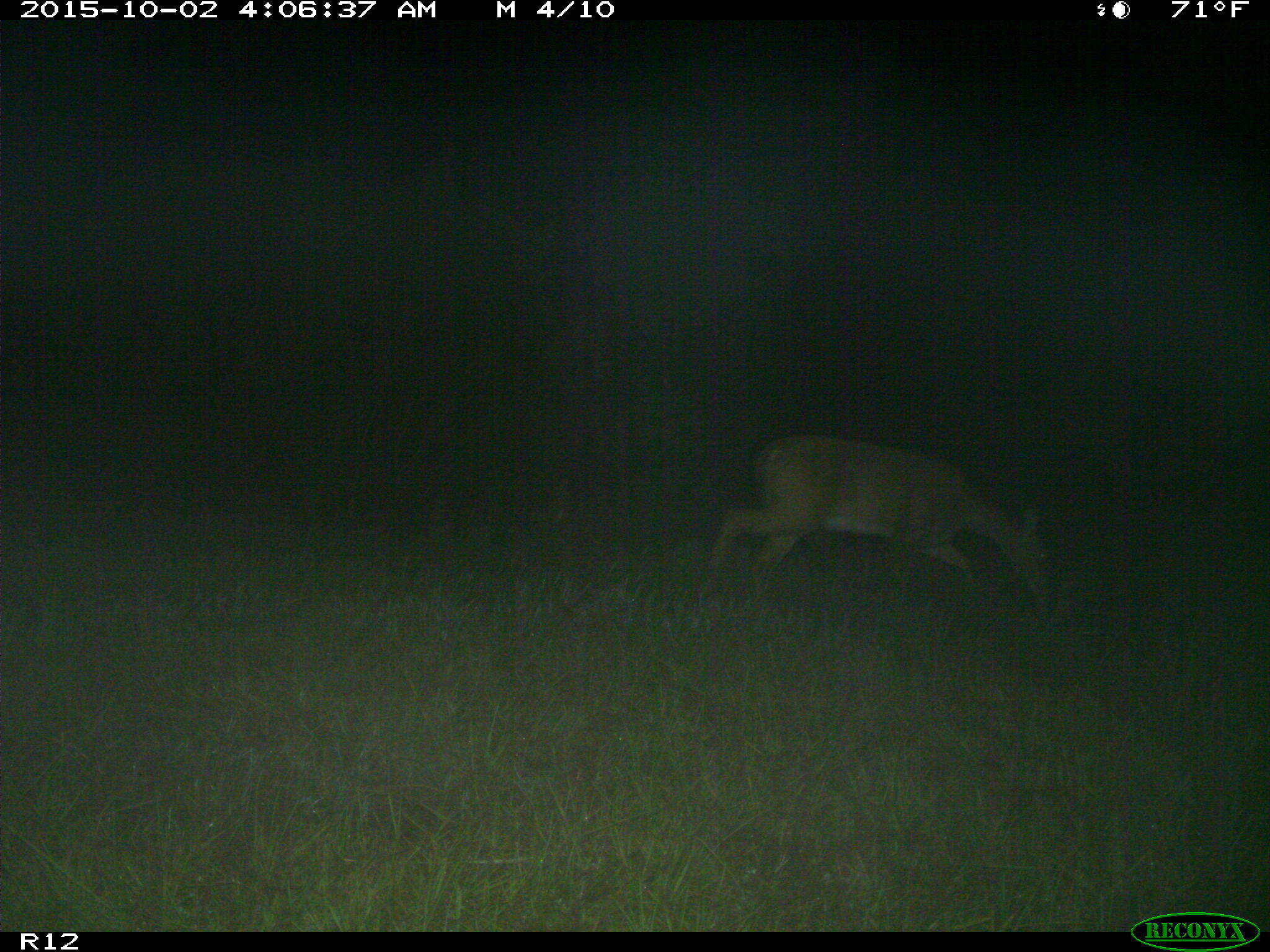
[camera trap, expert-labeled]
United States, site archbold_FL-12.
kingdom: Animalia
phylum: Chordata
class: Mammalia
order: Artiodactyla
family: Cervidae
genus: Odocoileus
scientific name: Odocoileus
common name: deer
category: unidentified deer